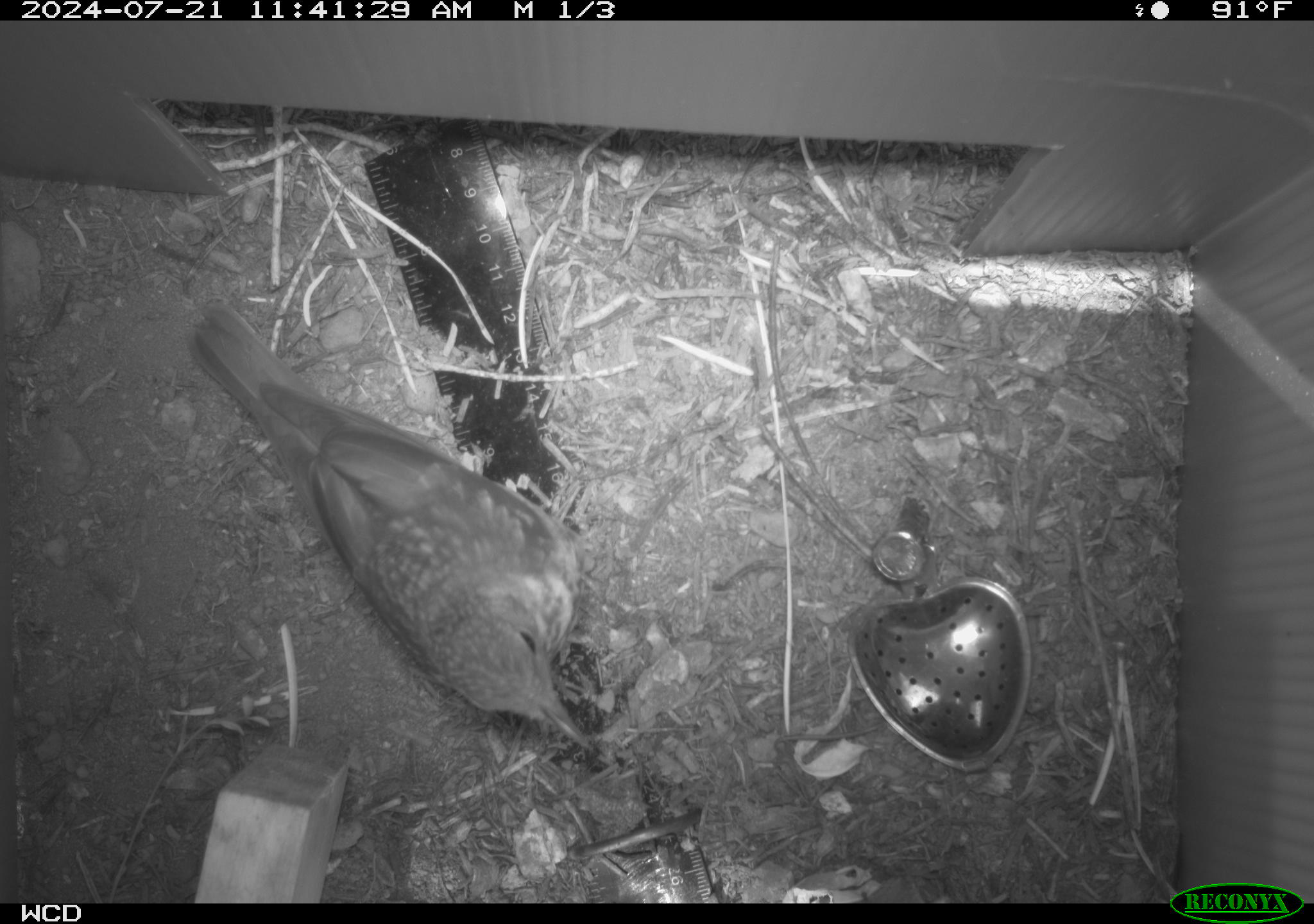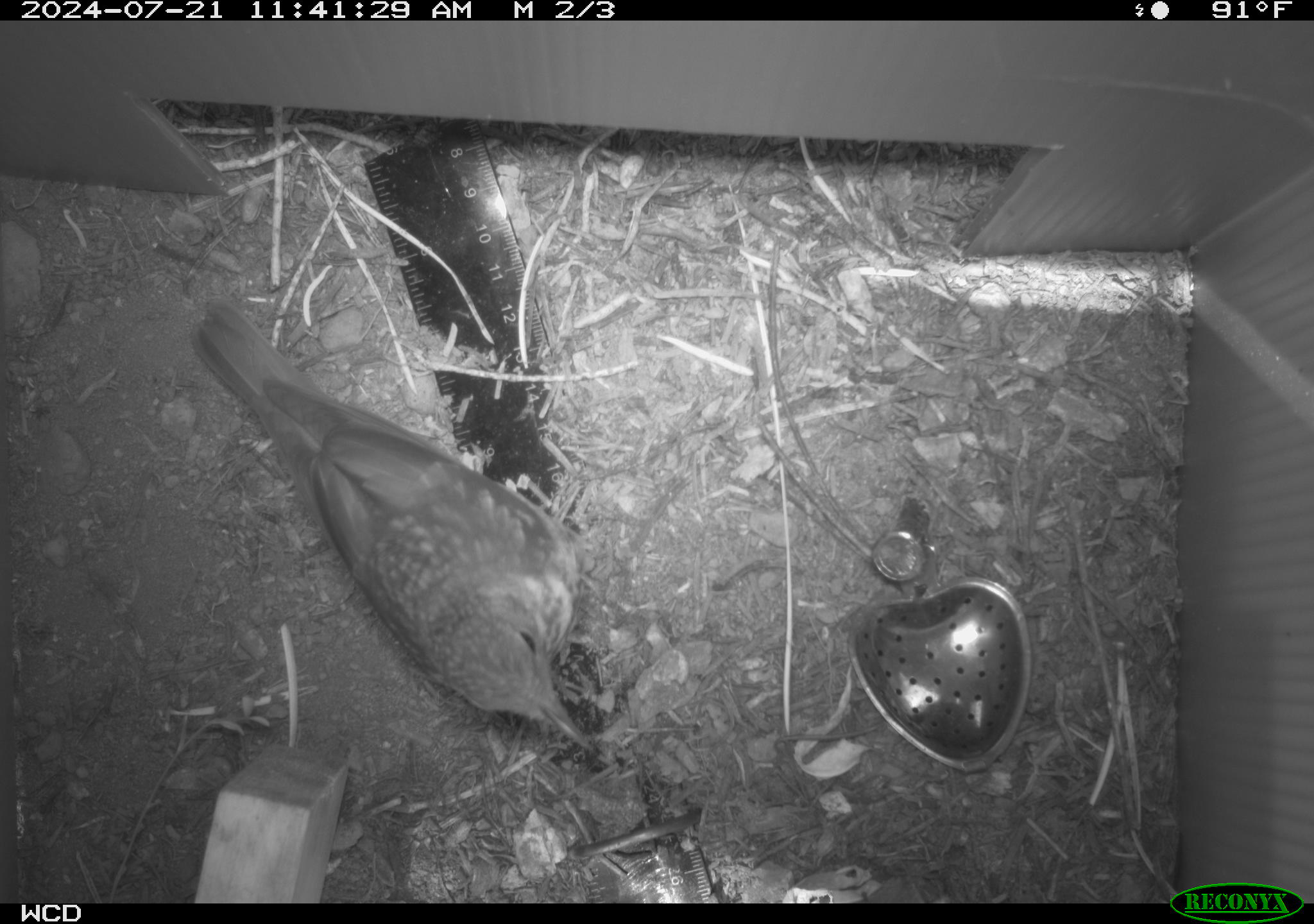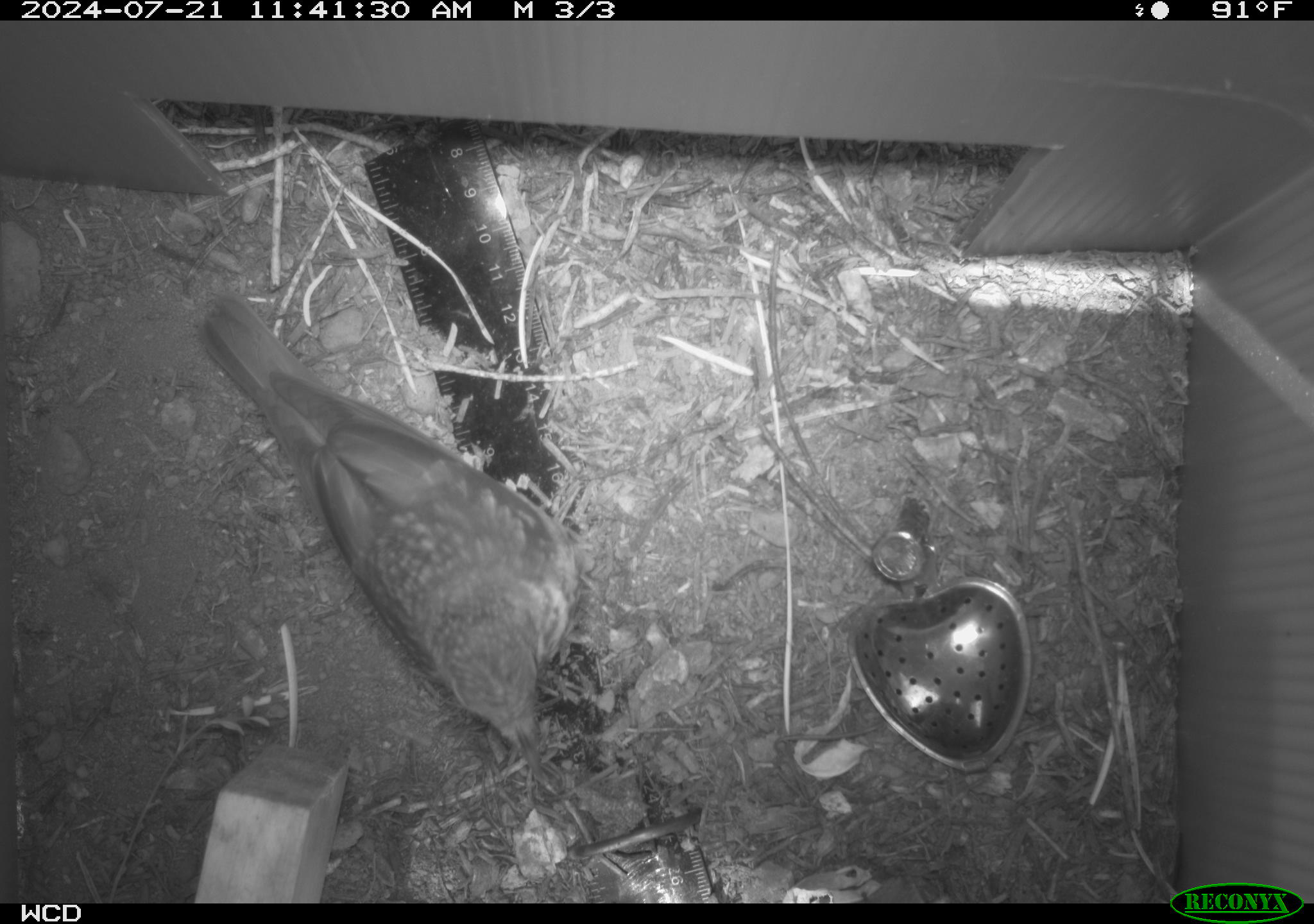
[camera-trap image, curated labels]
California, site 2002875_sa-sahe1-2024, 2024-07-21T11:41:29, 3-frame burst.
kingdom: Animalia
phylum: Chordata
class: Aves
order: Passeriformes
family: Turdidae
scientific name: Turdidae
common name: thrushes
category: turdidae family